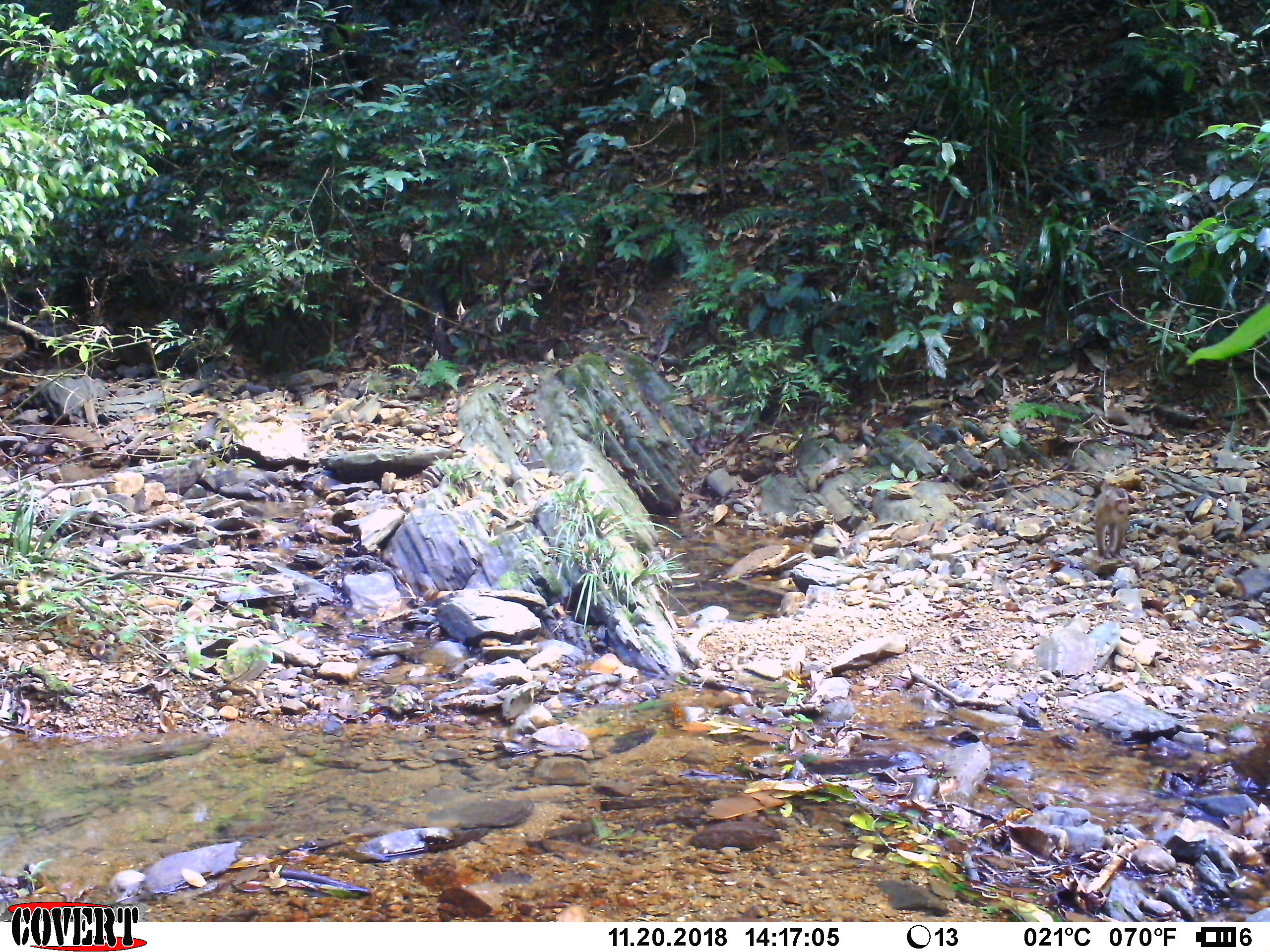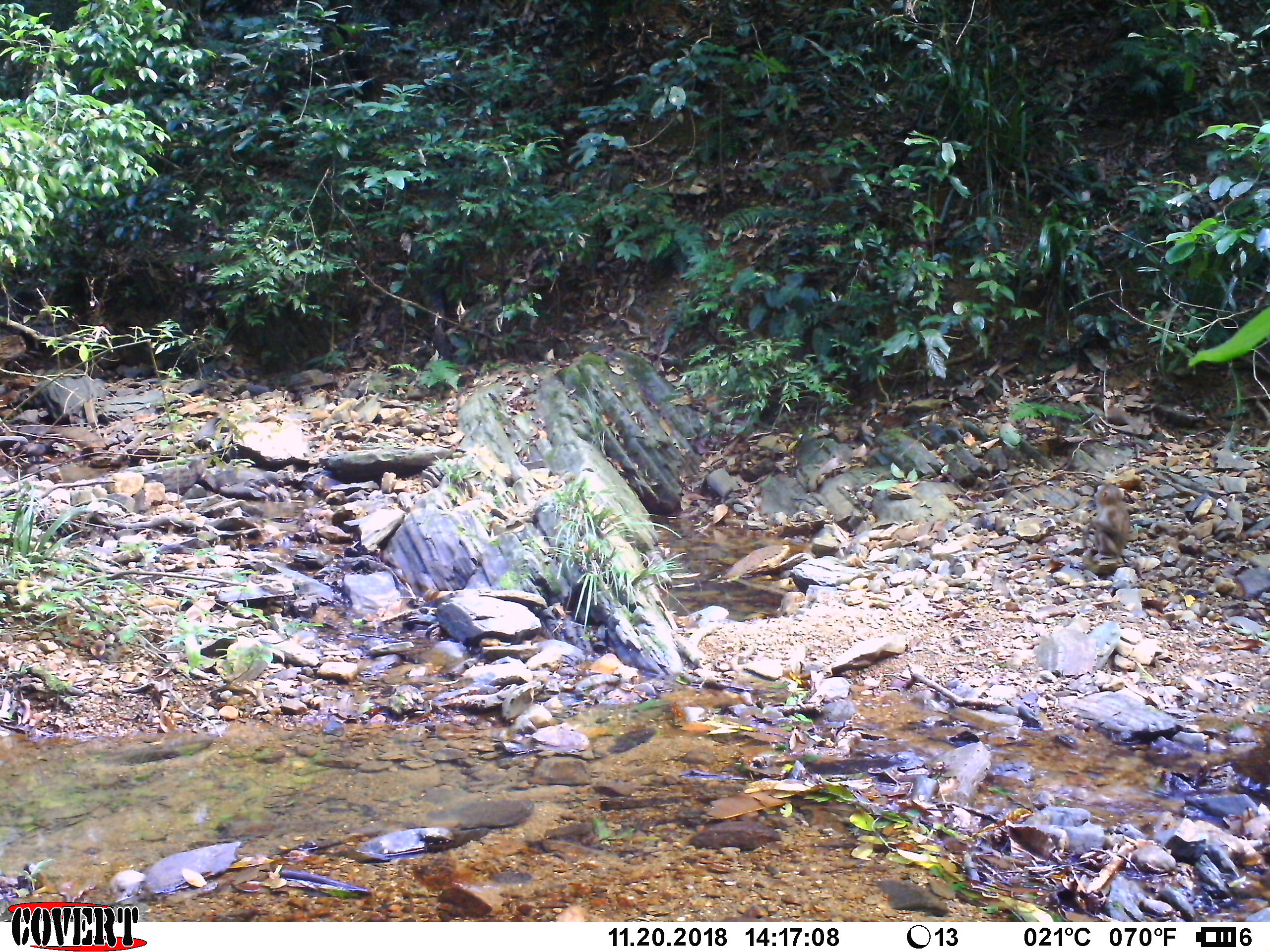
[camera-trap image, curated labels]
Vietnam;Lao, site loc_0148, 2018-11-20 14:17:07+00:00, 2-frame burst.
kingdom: Animalia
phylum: Chordata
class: Mammalia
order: Primates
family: Cercopithecidae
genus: Macaca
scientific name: Macaca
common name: macaques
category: assam or rhesus macaque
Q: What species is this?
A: Assam or rhesus macaque (macaques) (Macaca).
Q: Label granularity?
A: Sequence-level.